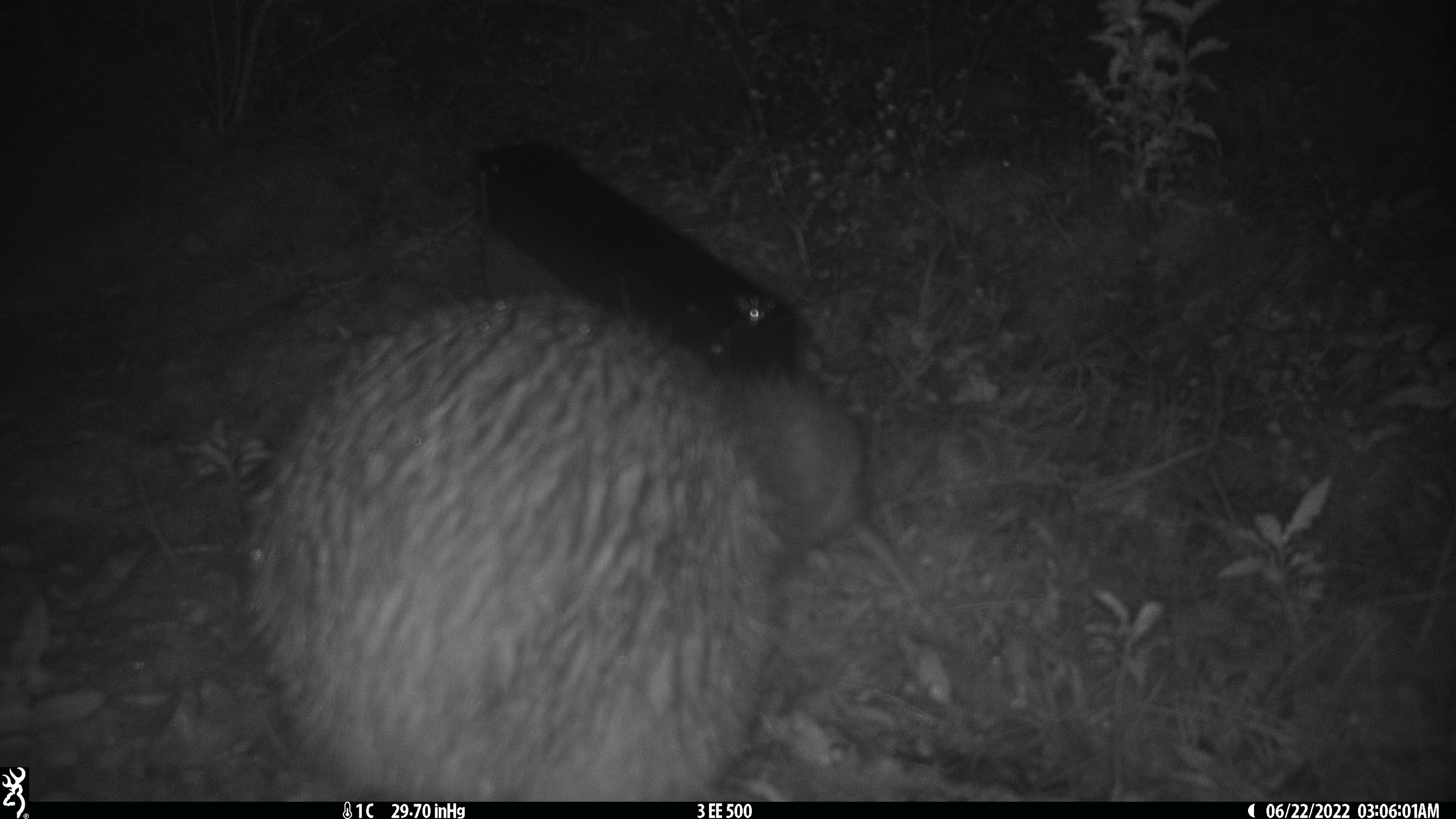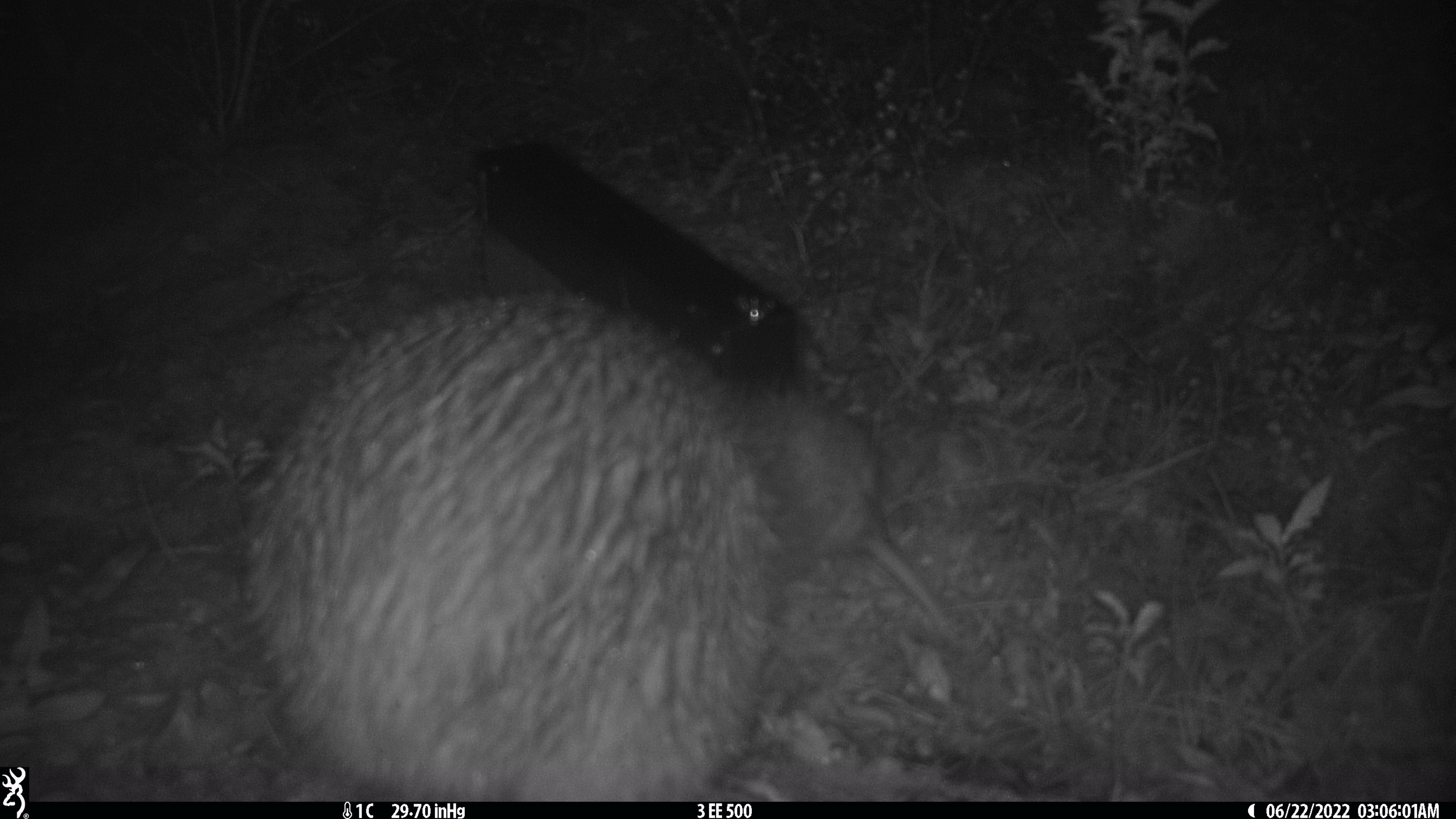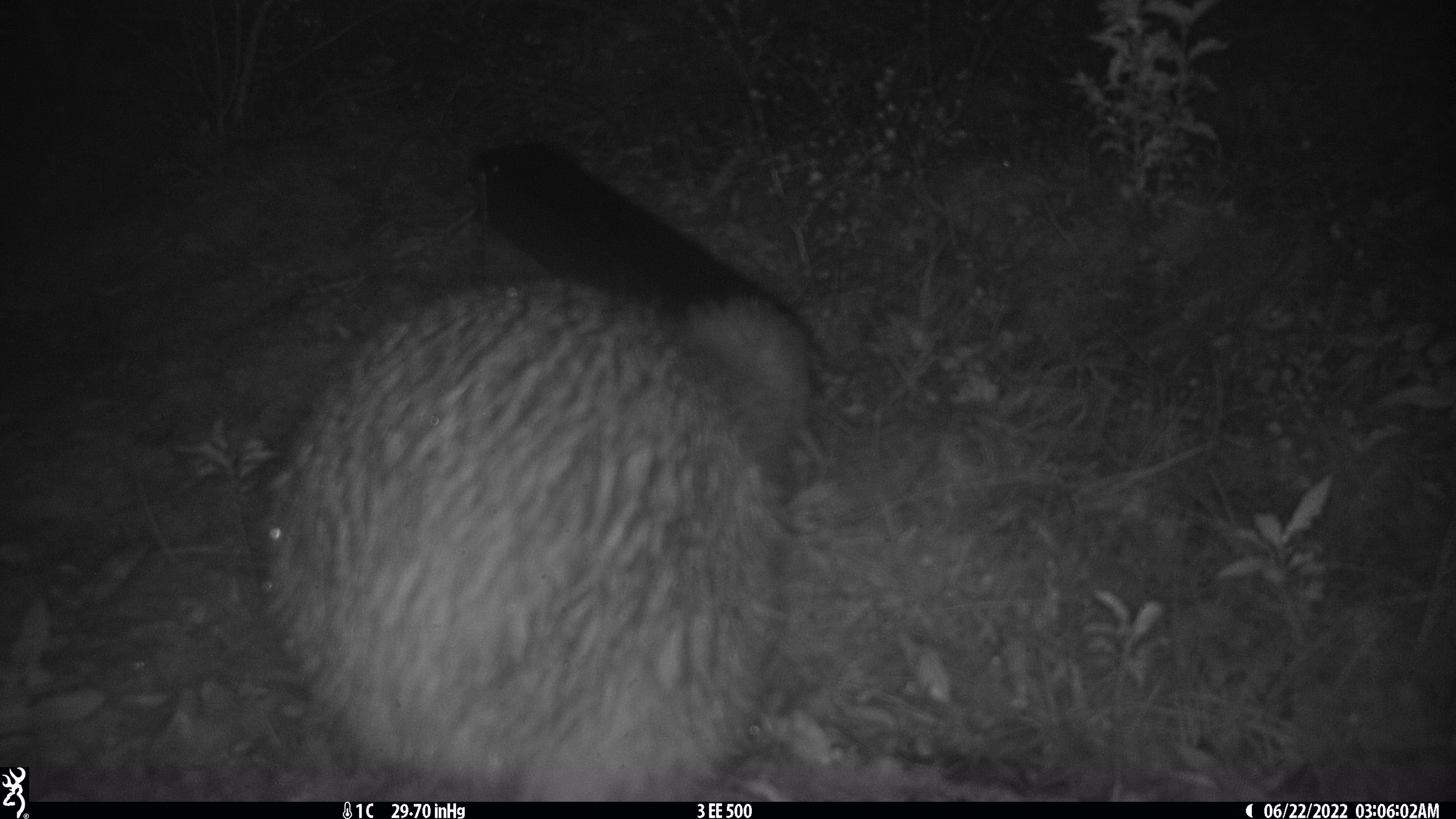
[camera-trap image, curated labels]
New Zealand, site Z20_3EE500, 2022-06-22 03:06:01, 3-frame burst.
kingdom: Animalia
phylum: Chordata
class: Aves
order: Apterygiformes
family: Apterygidae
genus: Apteryx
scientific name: Apteryx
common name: kiwi